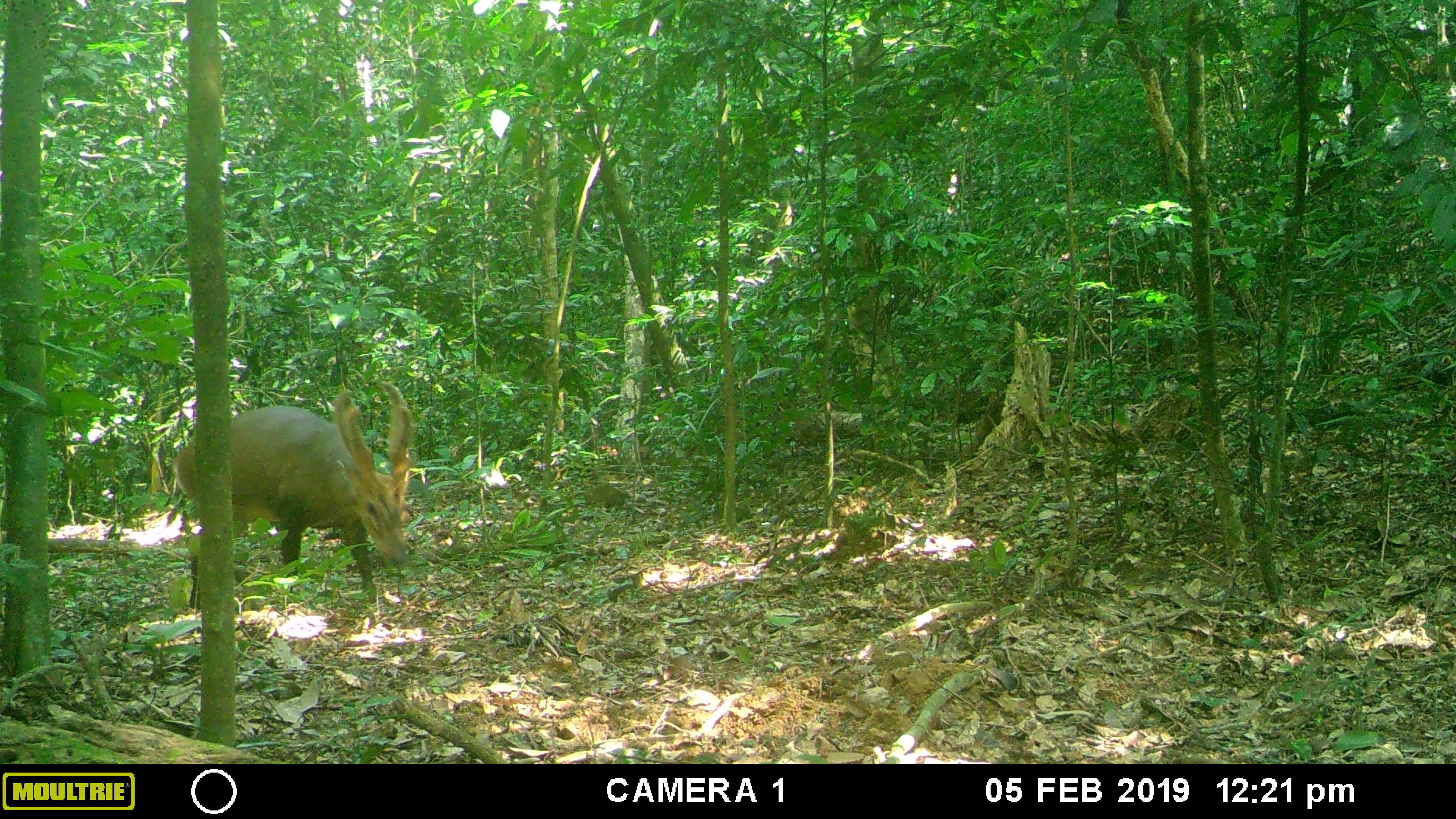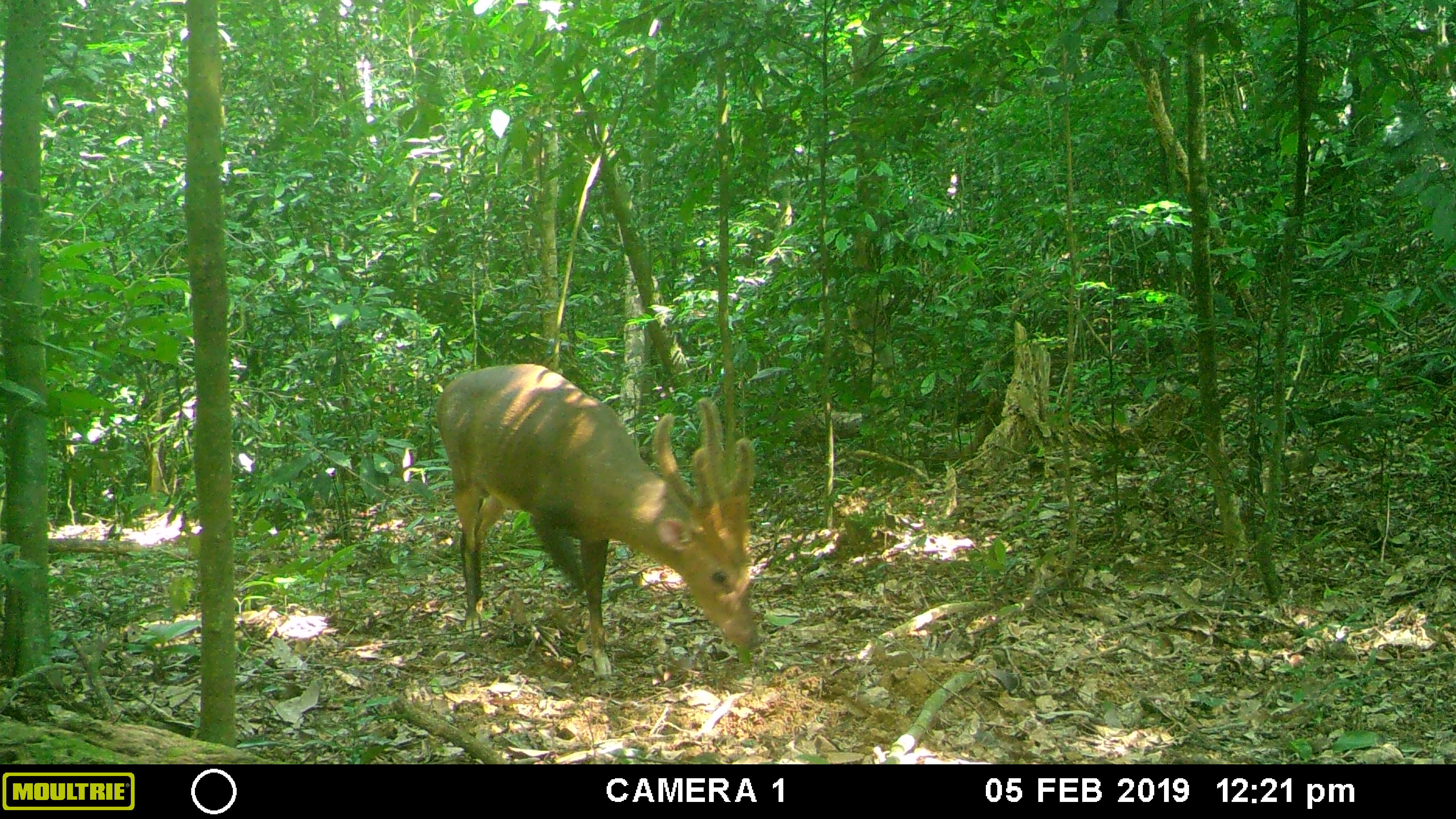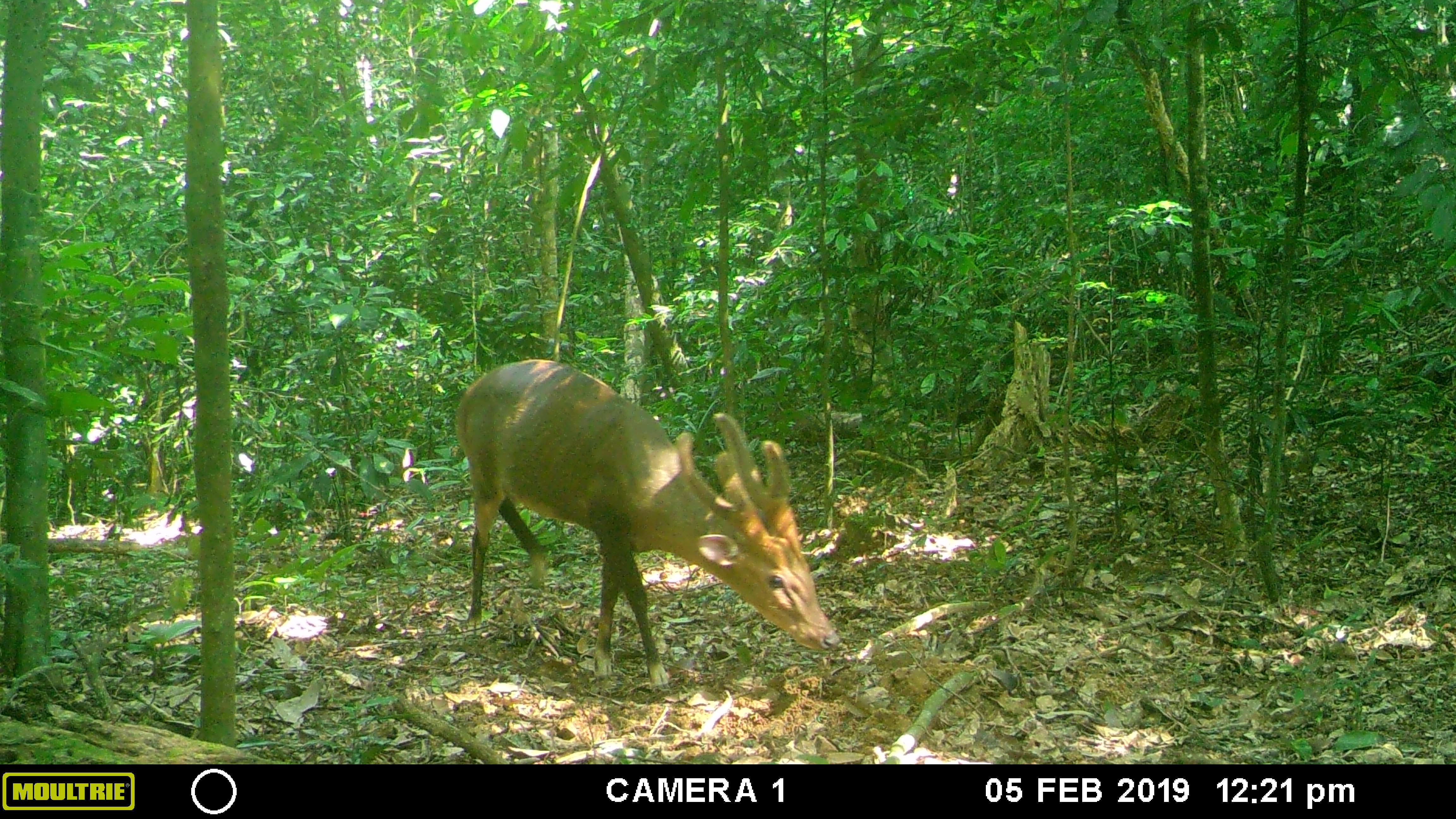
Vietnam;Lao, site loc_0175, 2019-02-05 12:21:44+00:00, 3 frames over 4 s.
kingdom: Animalia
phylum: Chordata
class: Mammalia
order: Artiodactyla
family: Cervidae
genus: Muntiacus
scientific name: Muntiacus vuquangensis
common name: large-antlered muntjac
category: large antlered muntjac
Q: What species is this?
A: Large antlered muntjac (large-antlered muntjac) (Muntiacus vuquangensis).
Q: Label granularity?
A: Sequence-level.